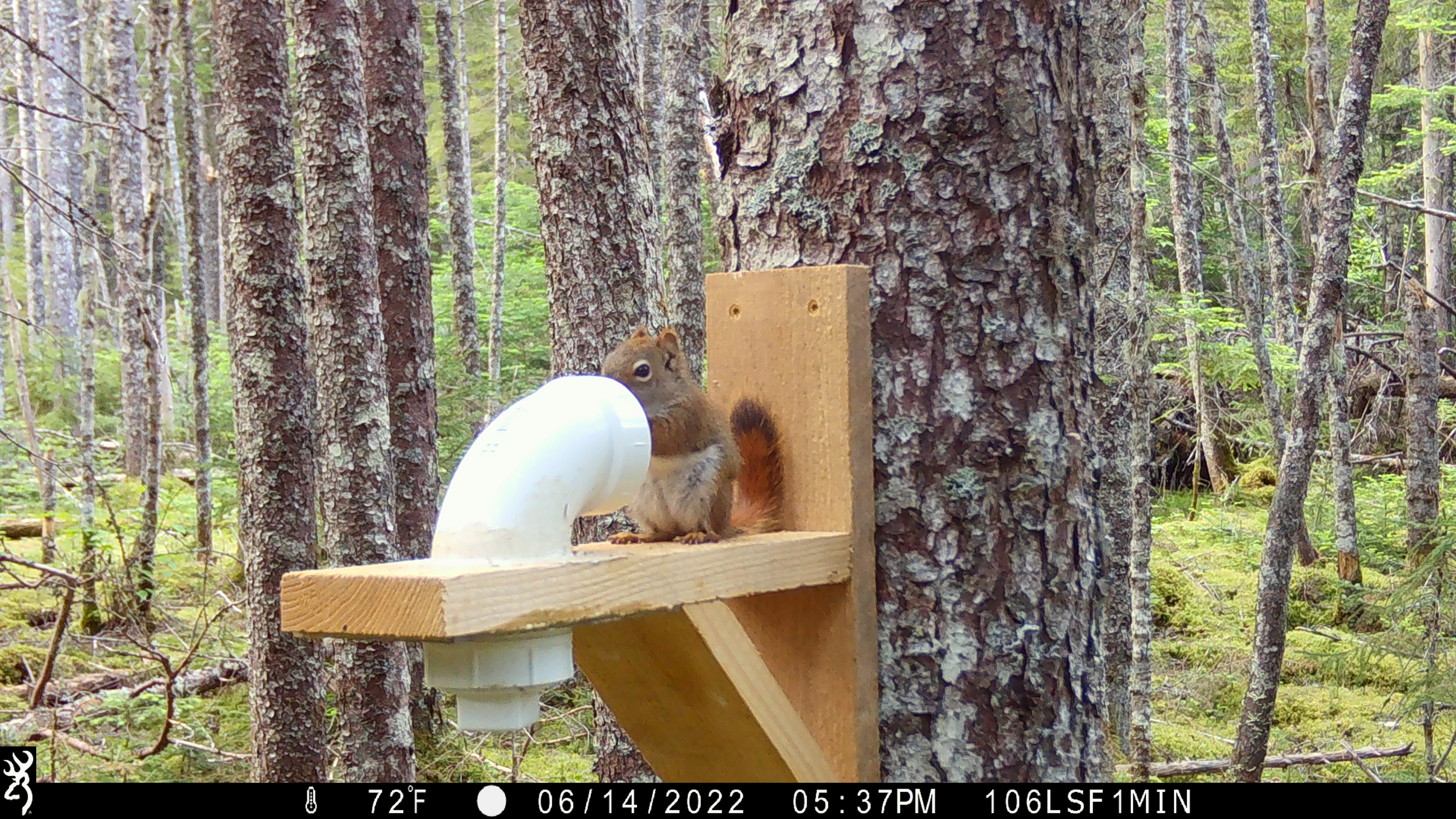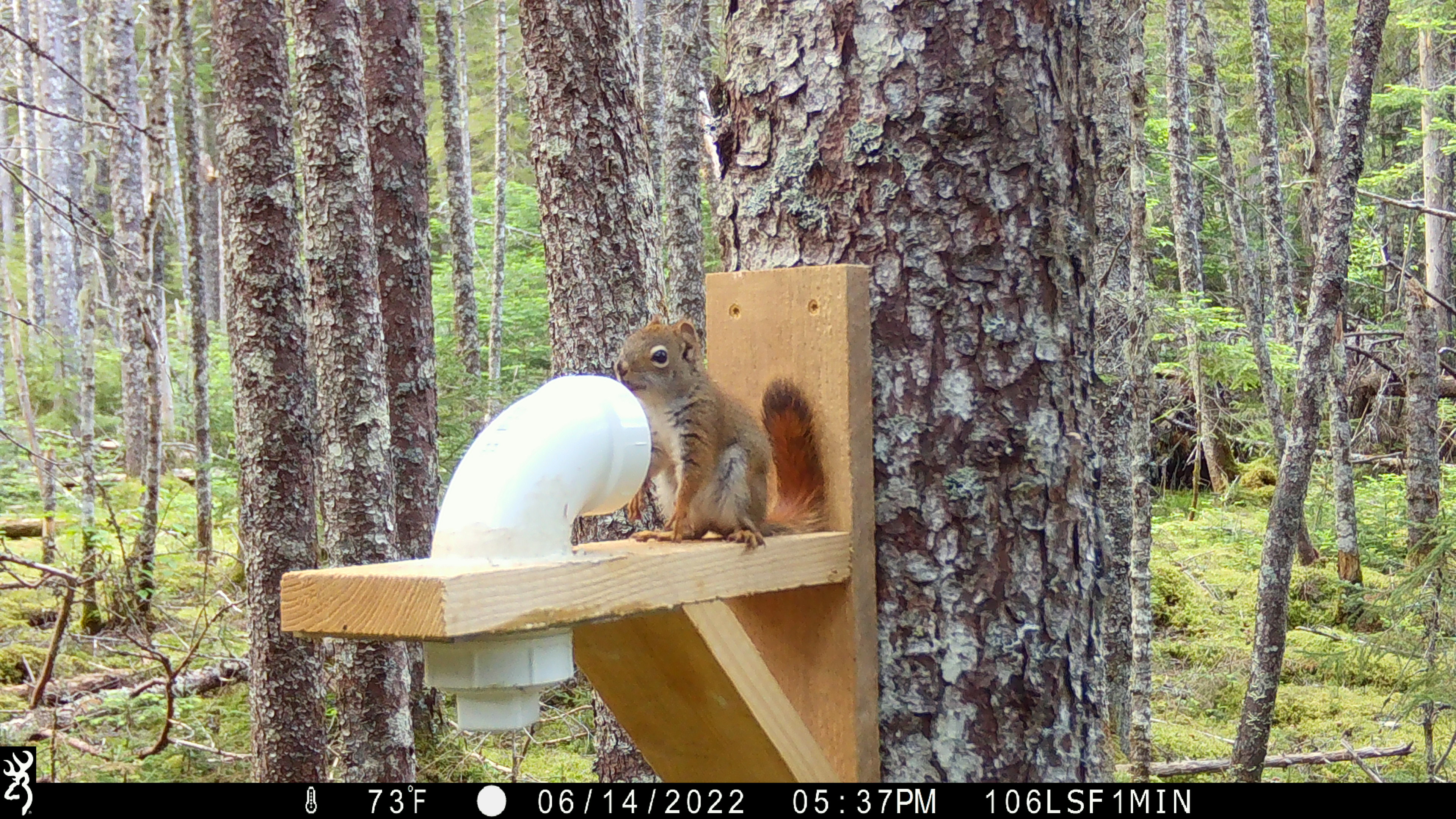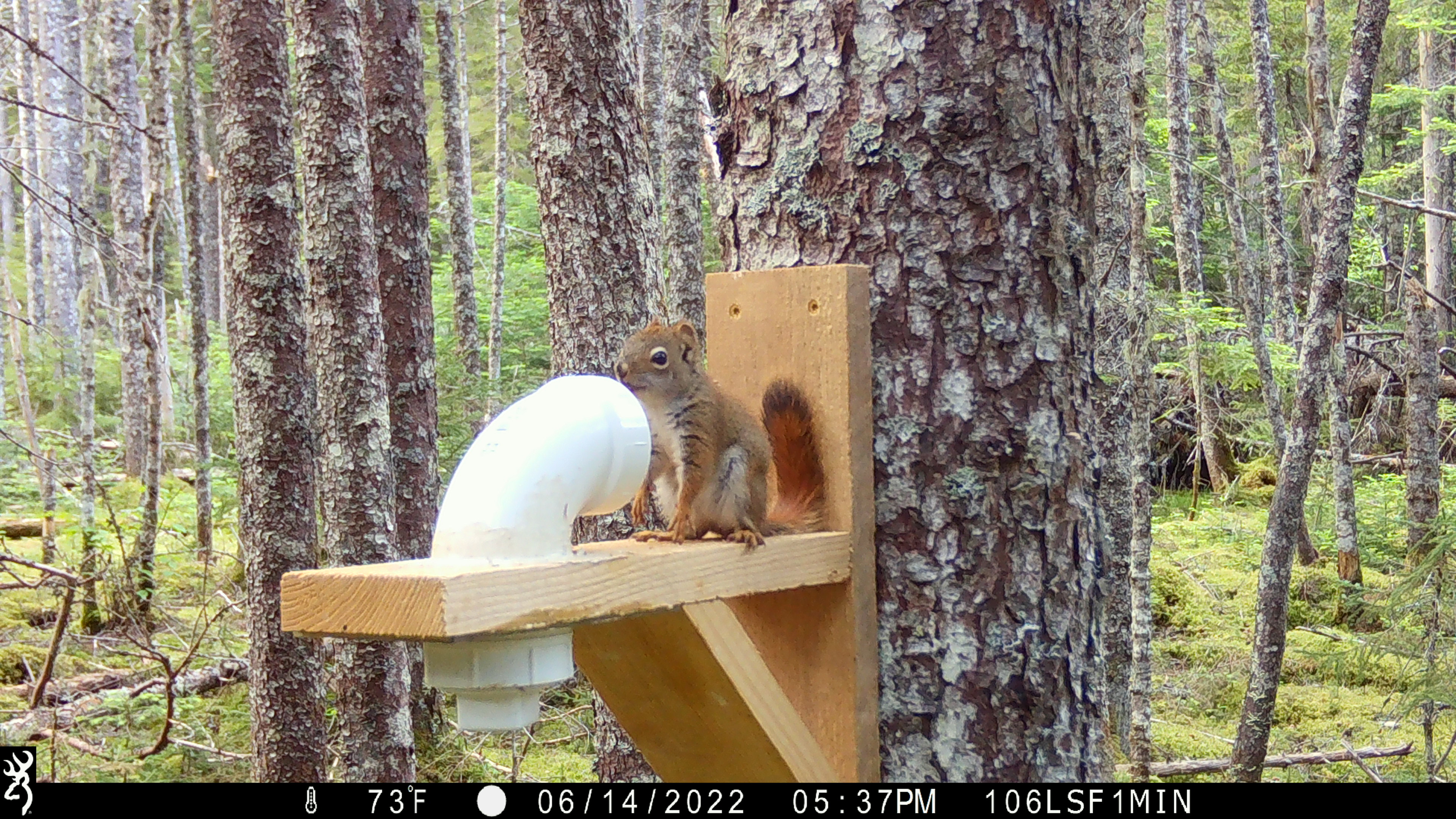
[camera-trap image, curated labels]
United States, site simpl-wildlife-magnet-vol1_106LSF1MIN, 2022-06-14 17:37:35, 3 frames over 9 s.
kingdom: Animalia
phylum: Chordata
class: Mammalia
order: Rodentia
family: Sciuridae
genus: Tamiasciurus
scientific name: Tamiasciurus hudsonicus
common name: red squirrel